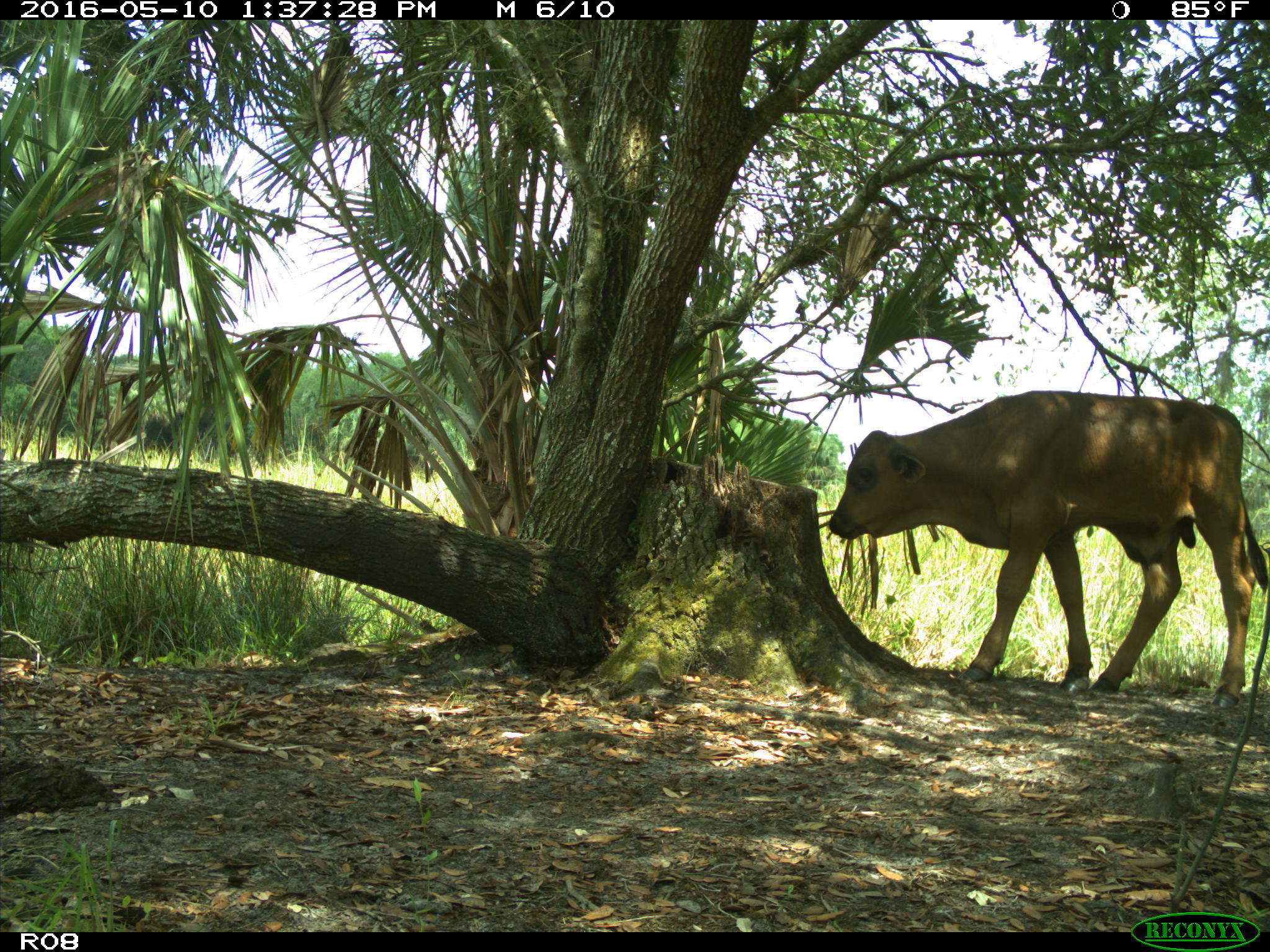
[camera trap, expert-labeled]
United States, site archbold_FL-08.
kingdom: Animalia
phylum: Chordata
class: Mammalia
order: Artiodactyla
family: Bovidae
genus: Bos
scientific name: Bos taurus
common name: domestic cow